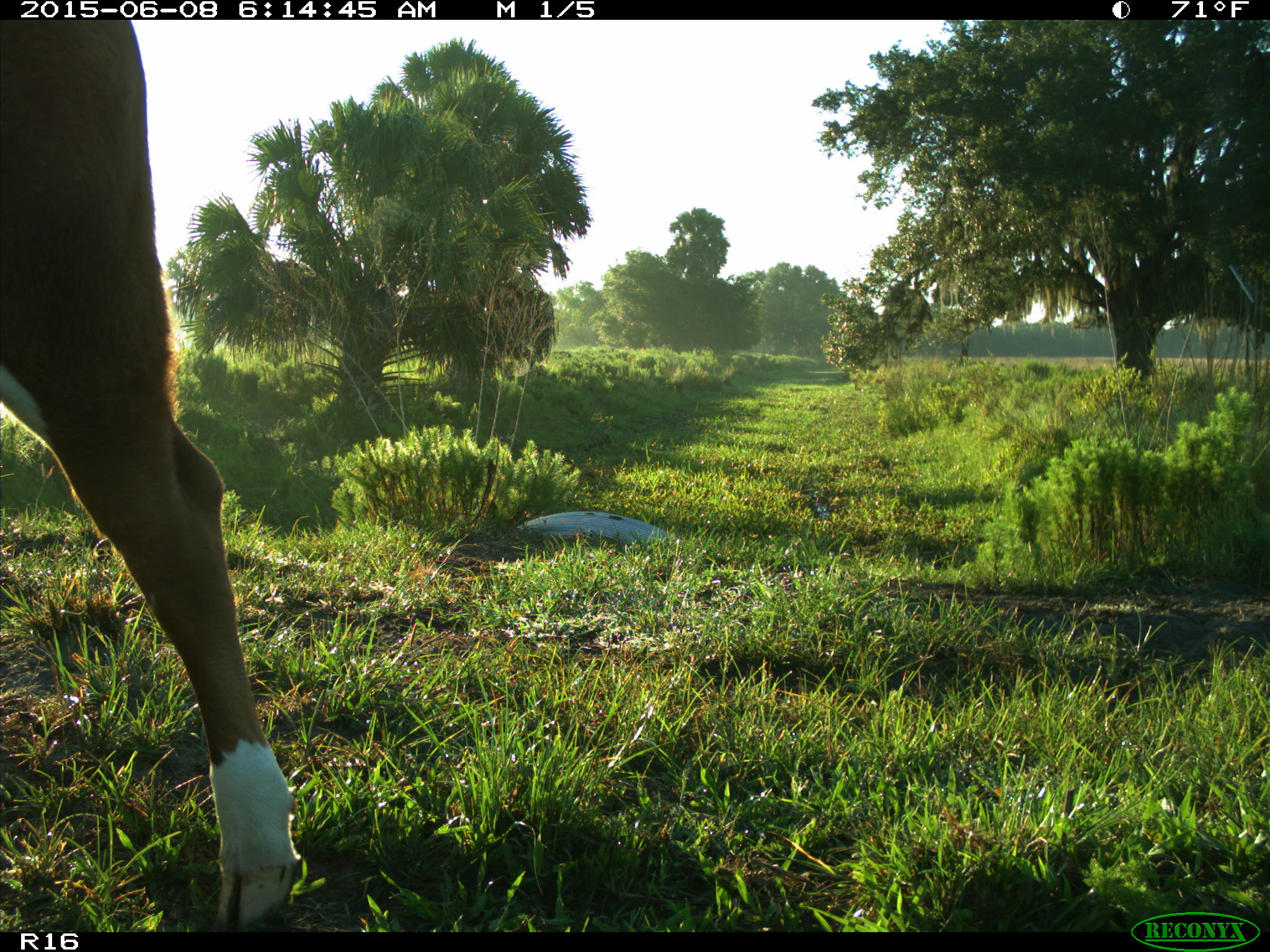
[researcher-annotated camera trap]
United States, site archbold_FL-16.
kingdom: Animalia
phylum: Chordata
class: Mammalia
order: Artiodactyla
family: Bovidae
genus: Bos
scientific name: Bos taurus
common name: domestic cow